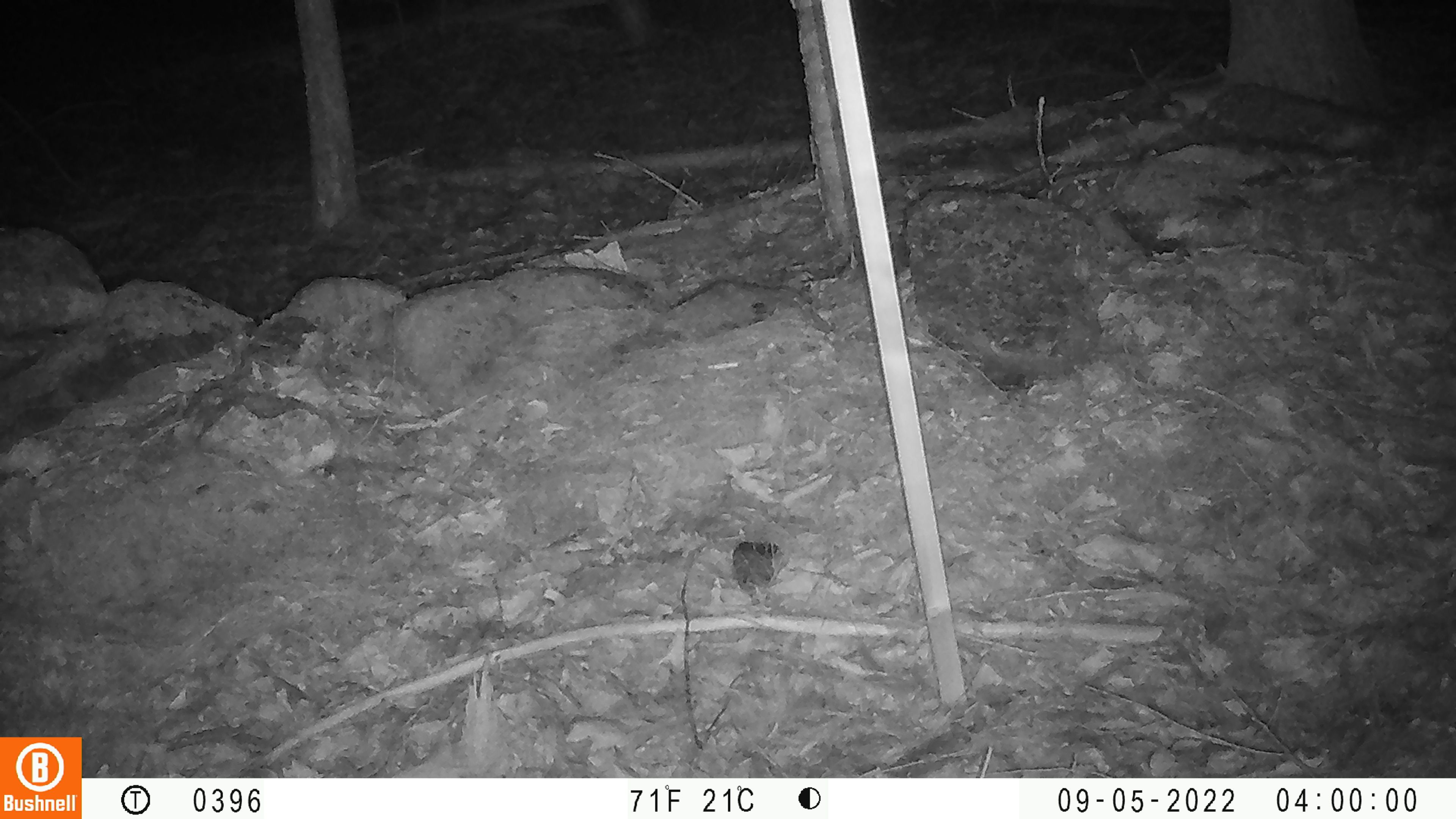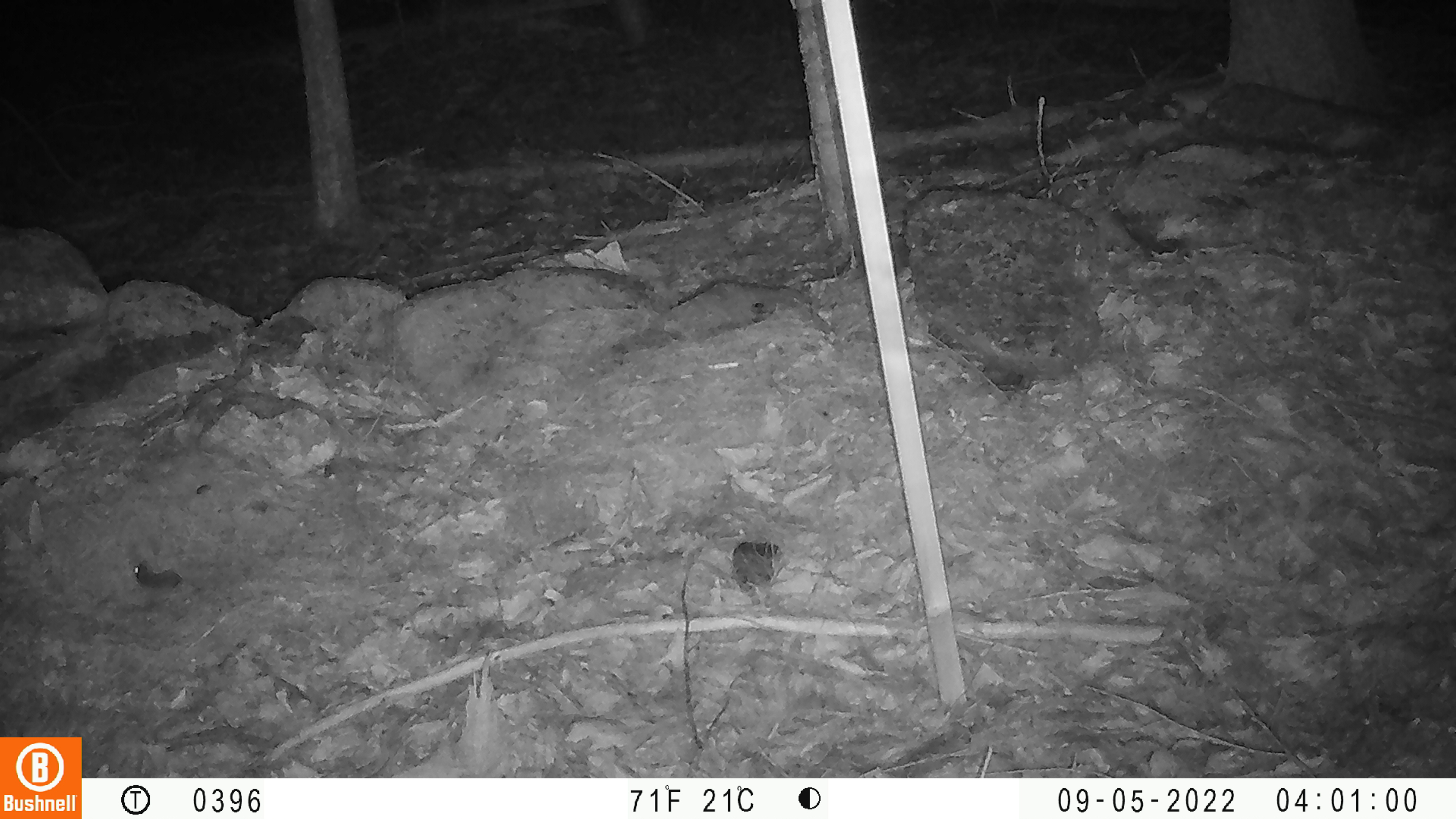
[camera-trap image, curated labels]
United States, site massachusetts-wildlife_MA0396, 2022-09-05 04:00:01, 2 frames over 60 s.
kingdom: Animalia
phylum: Chordata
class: Mammalia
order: Rodentia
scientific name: Rodentia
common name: mouse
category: mouse sp.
Mouse sp. (mouse) (Rodentia).